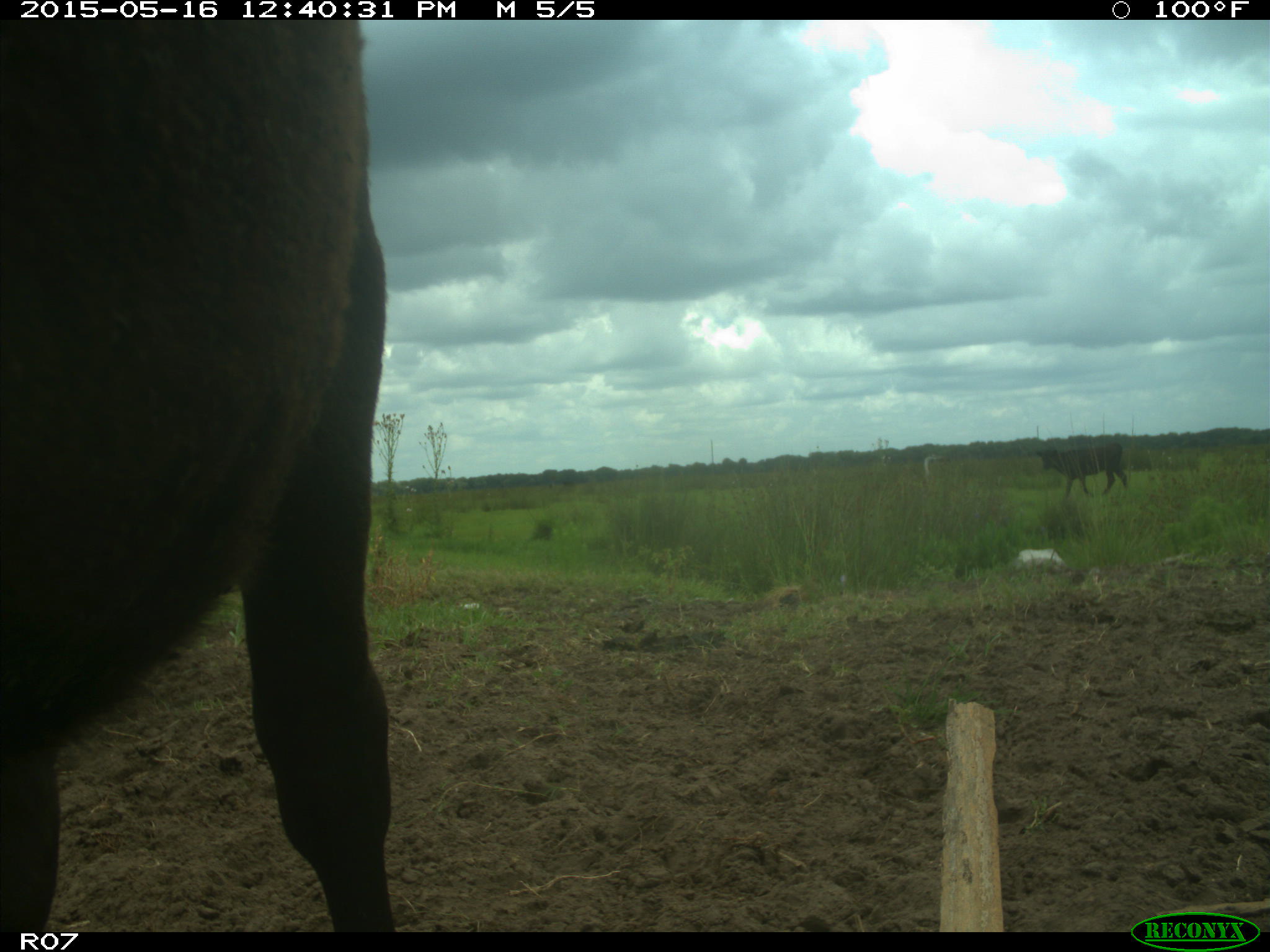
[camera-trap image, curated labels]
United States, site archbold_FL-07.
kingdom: Animalia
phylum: Chordata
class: Mammalia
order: Artiodactyla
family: Bovidae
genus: Bos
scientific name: Bos taurus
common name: domestic cow